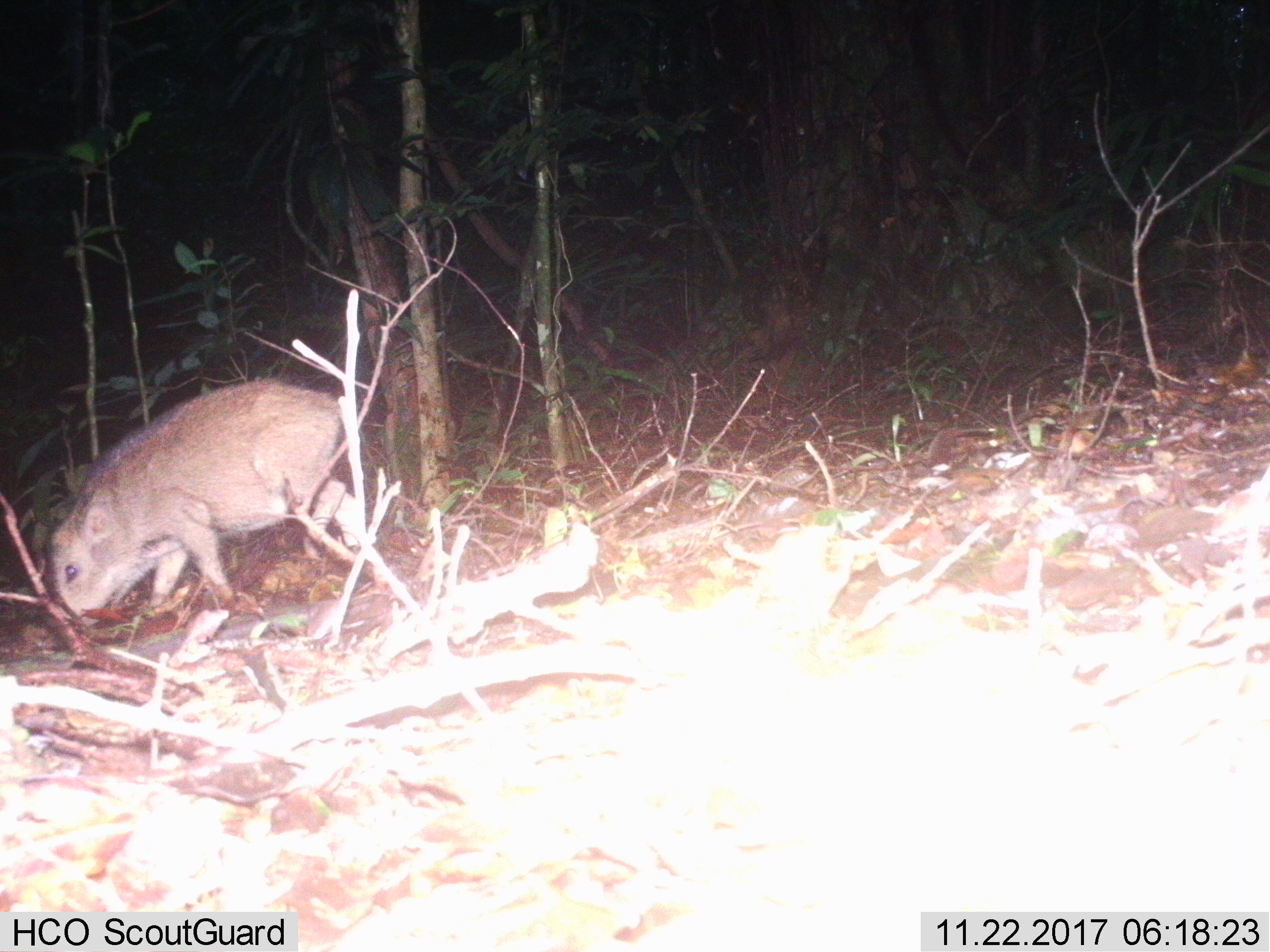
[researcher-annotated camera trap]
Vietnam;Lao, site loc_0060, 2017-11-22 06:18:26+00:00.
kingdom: Animalia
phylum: Chordata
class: Mammalia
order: Artiodactyla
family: Suidae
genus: Sus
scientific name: Sus scrofa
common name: eurasian wild pig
Eurasian wild pig (Sus scrofa). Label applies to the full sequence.